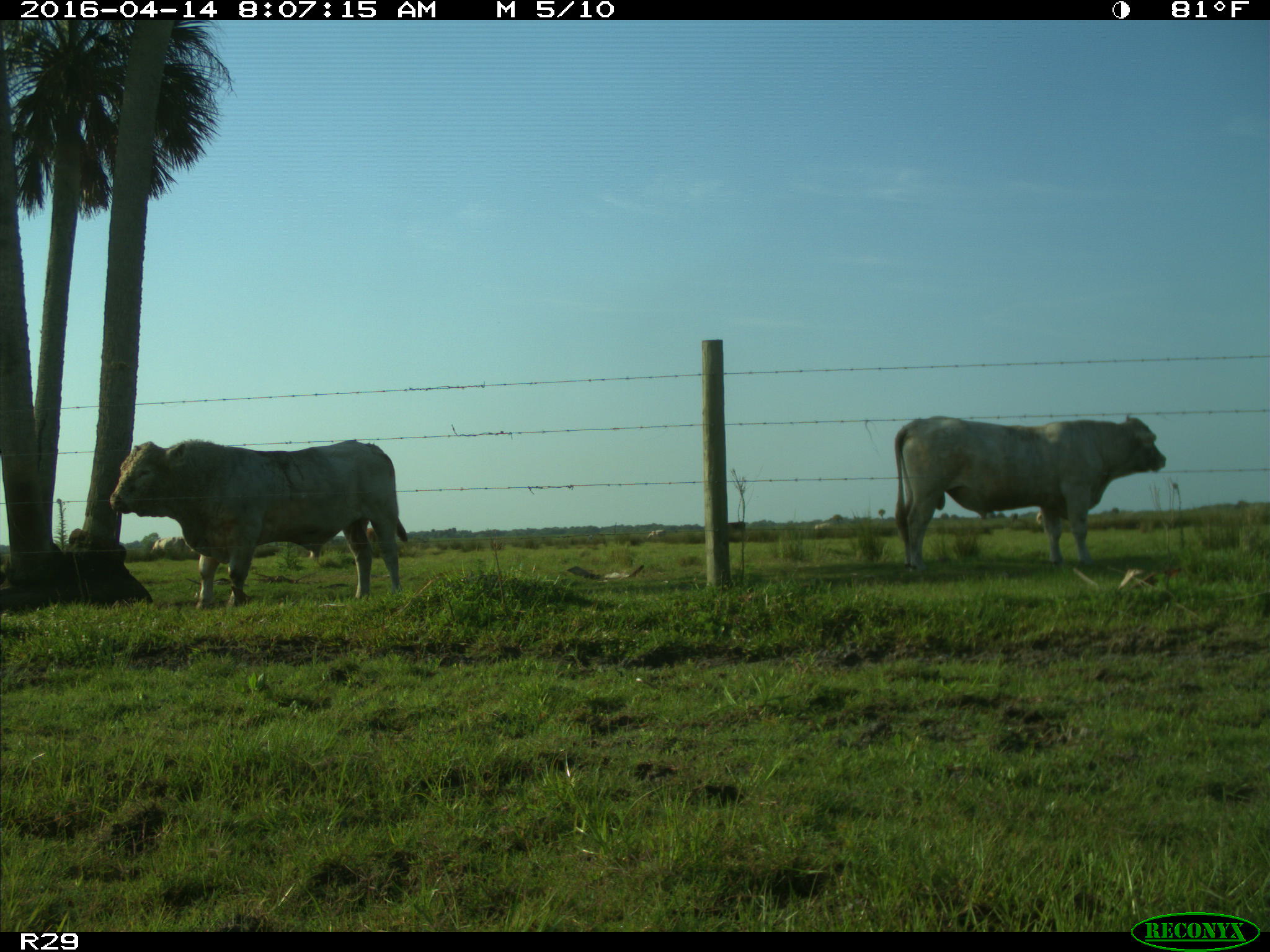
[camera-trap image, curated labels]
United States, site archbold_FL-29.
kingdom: Animalia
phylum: Chordata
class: Mammalia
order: Artiodactyla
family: Bovidae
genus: Bos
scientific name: Bos taurus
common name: domestic cow